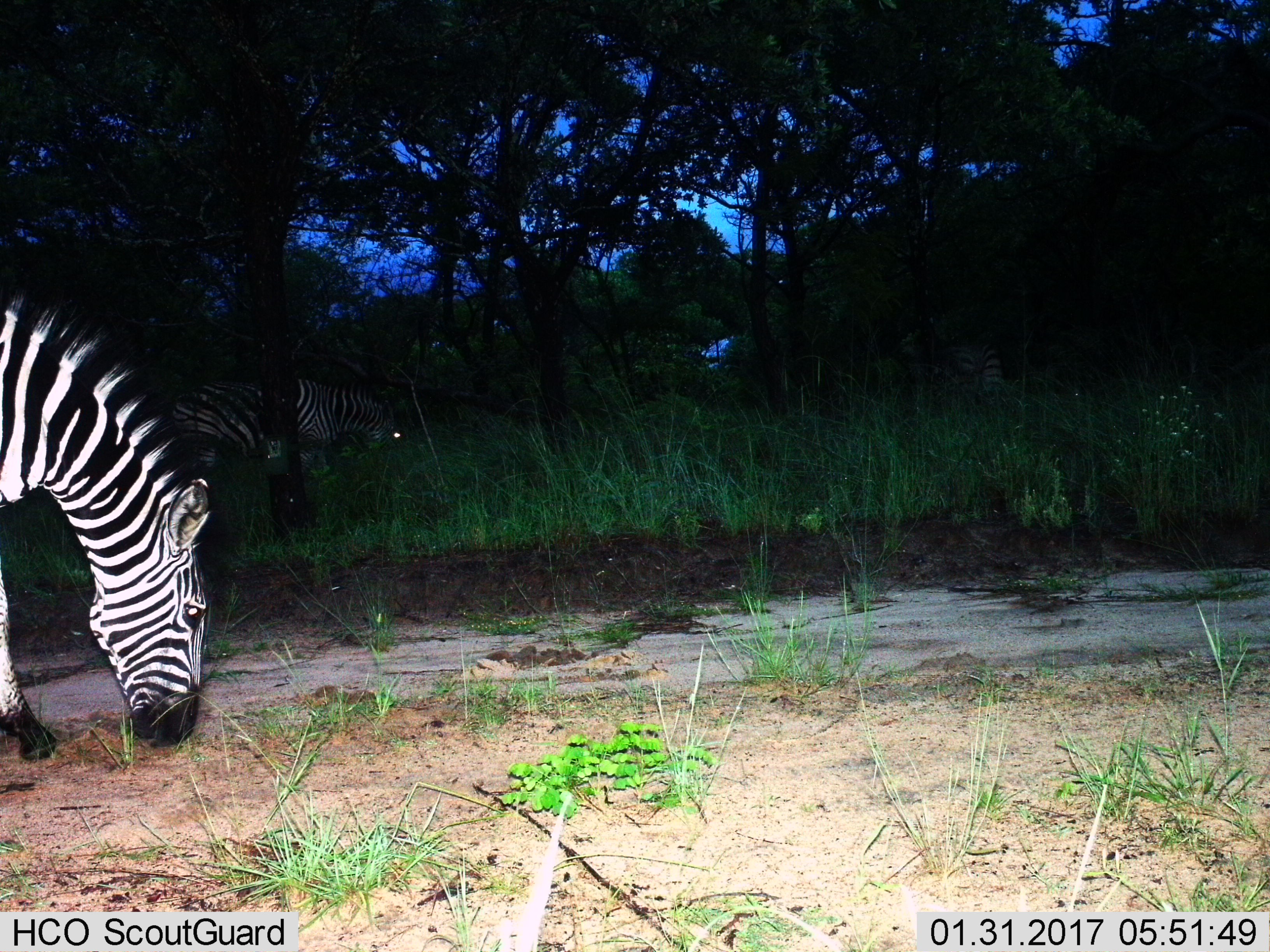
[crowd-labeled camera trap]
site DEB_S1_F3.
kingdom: Animalia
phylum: Chordata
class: Mammalia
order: Perissodactyla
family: Equidae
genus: Equus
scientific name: Equus quagga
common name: plains zebra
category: zebraplains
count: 2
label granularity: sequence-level